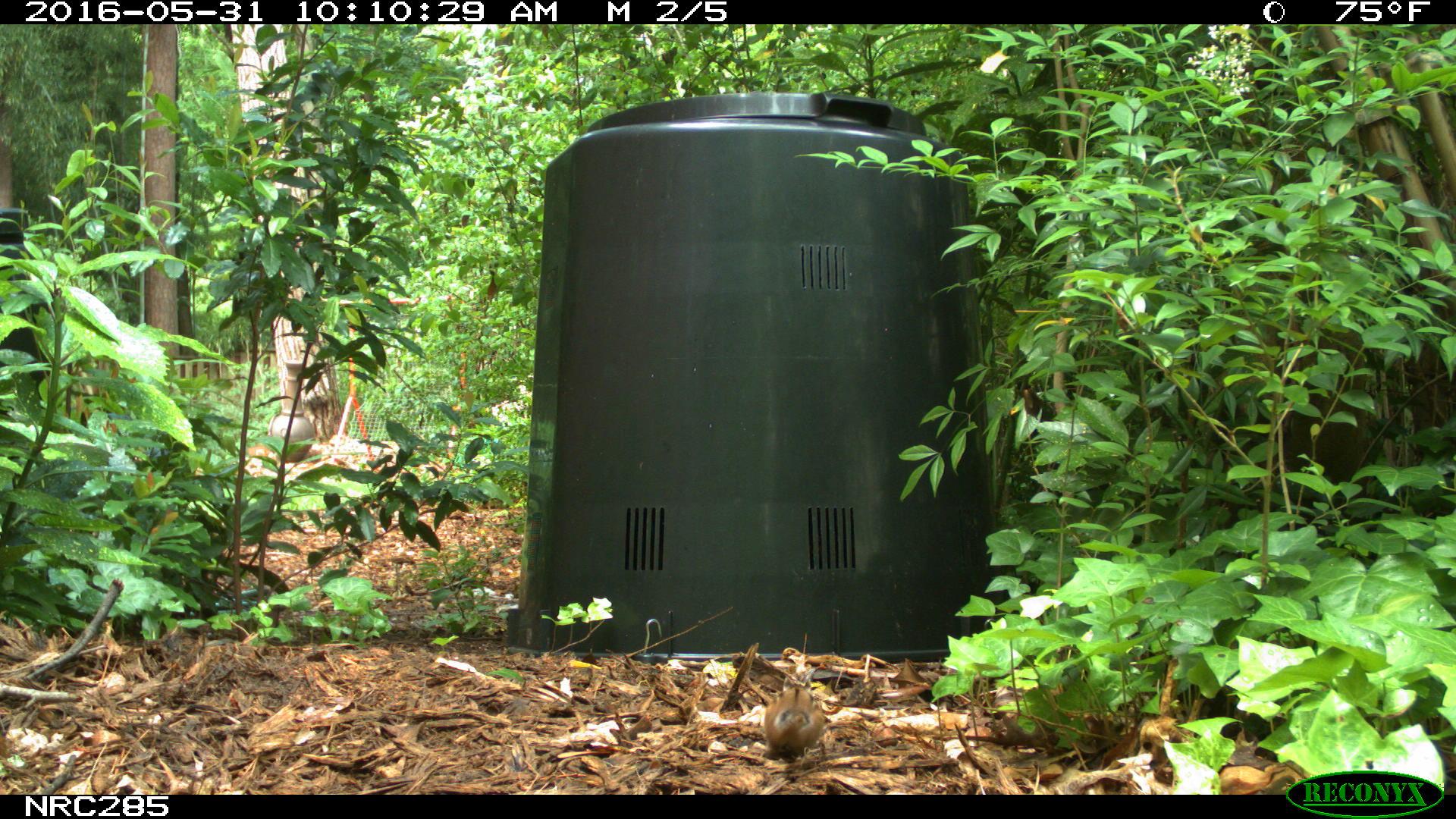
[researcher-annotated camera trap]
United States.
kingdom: Animalia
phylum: Chordata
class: Mammalia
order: Rodentia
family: Sciuridae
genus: Tamias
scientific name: Tamias striatus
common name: eastern chipmunk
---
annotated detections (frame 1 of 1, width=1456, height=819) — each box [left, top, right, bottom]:
Eastern Chipmunk: [753, 681, 828, 763]